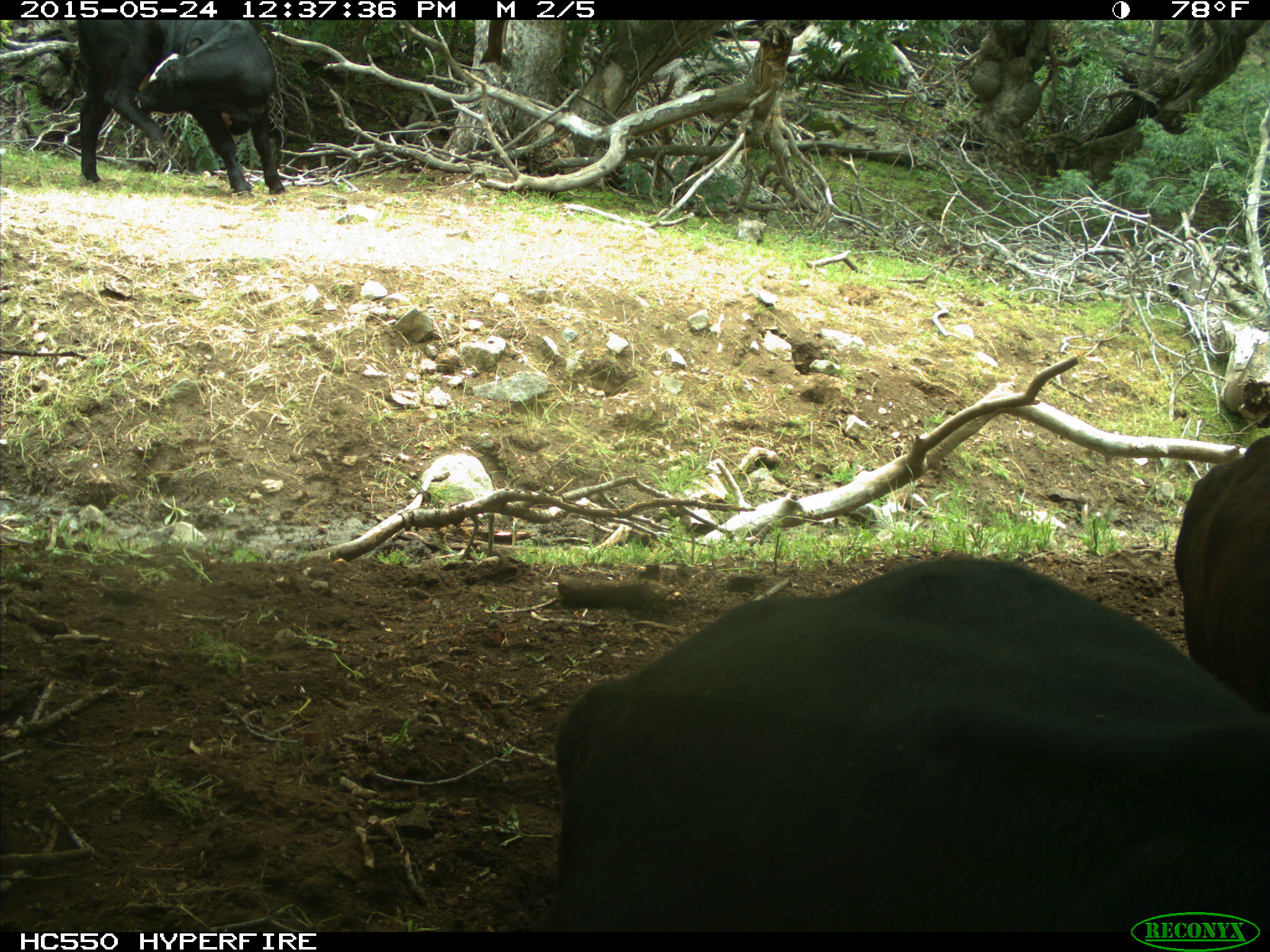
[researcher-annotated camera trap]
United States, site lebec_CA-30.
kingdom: Animalia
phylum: Chordata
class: Mammalia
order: Artiodactyla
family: Bovidae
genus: Bos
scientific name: Bos taurus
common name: domestic cow